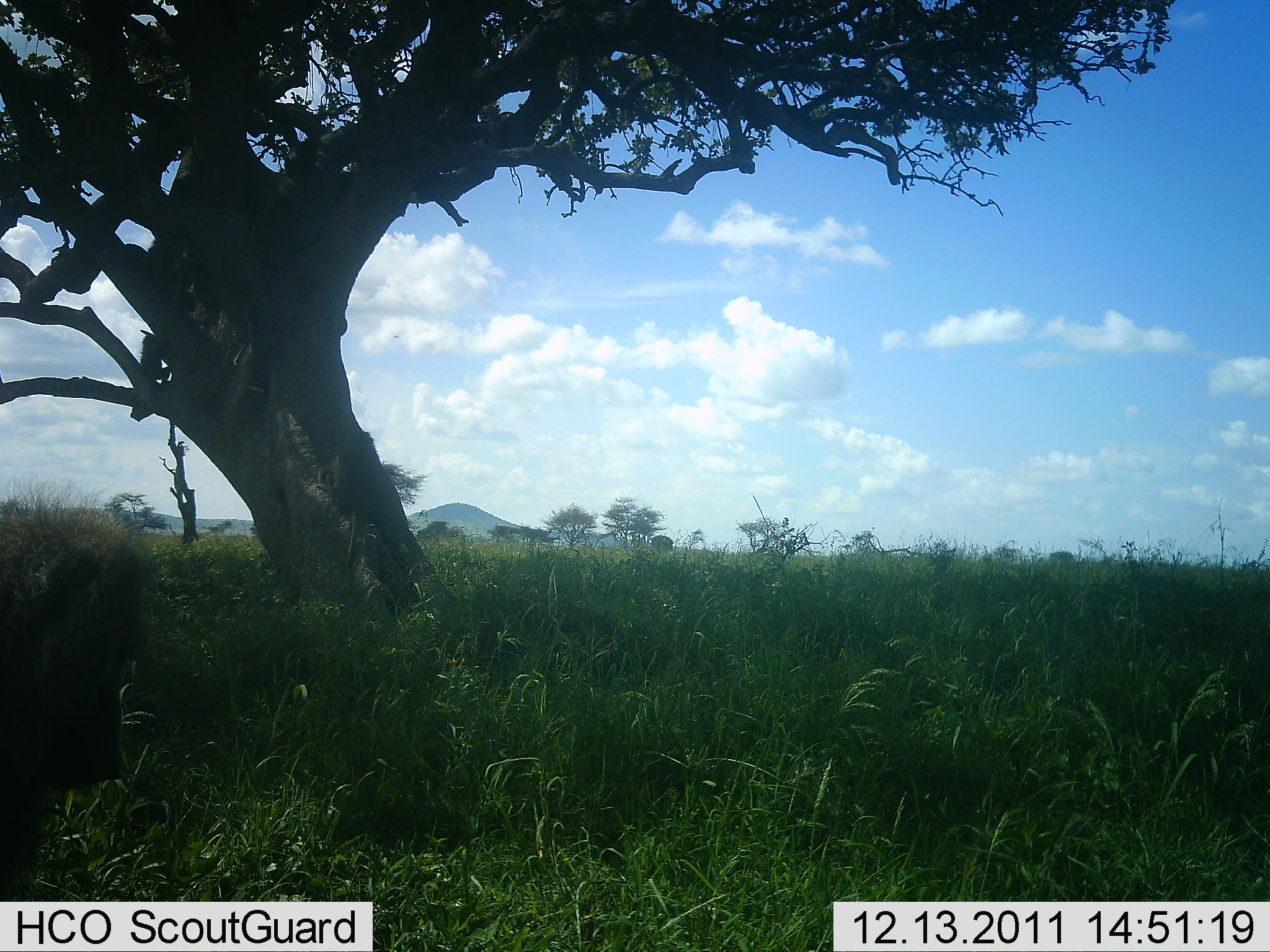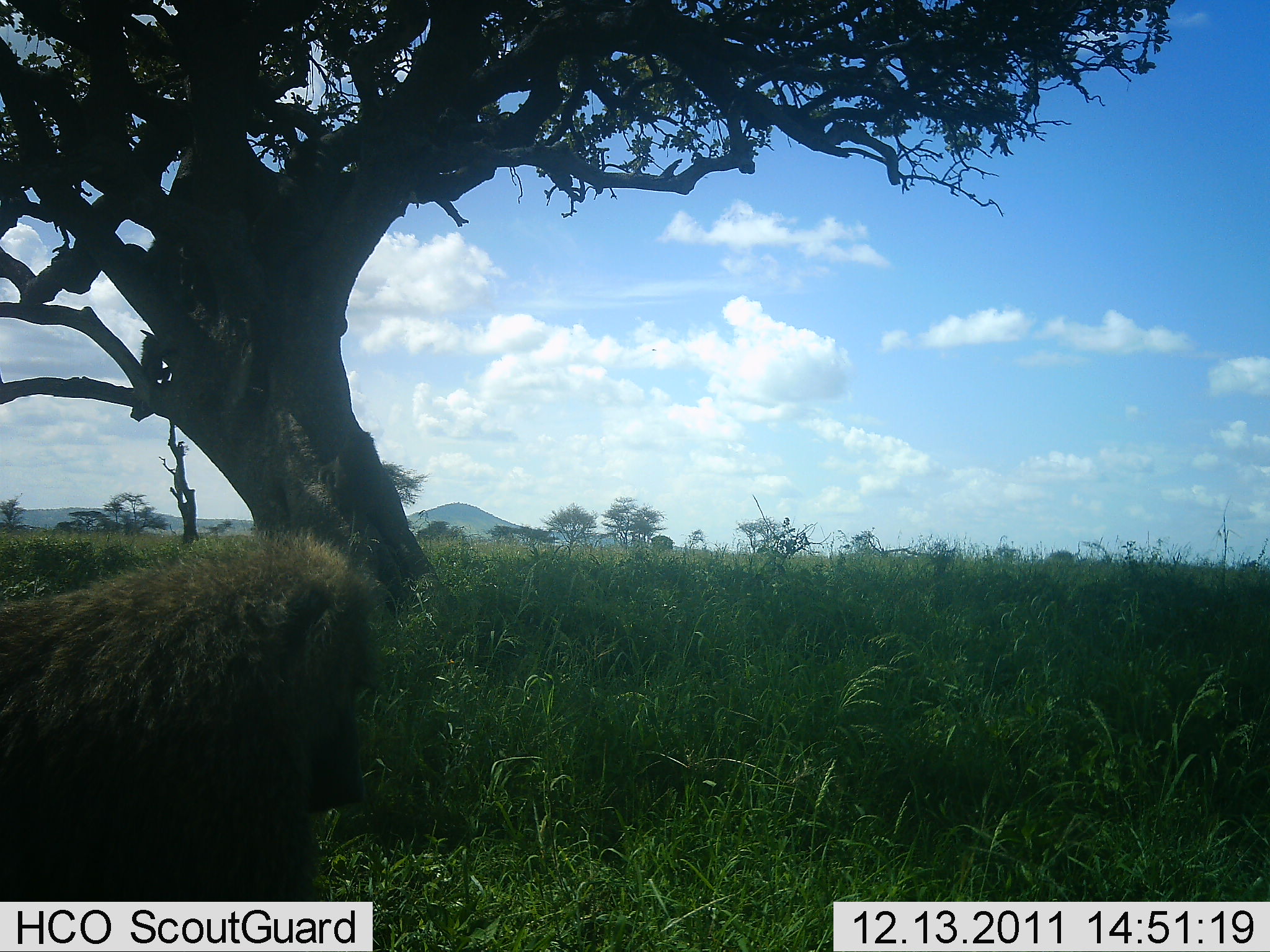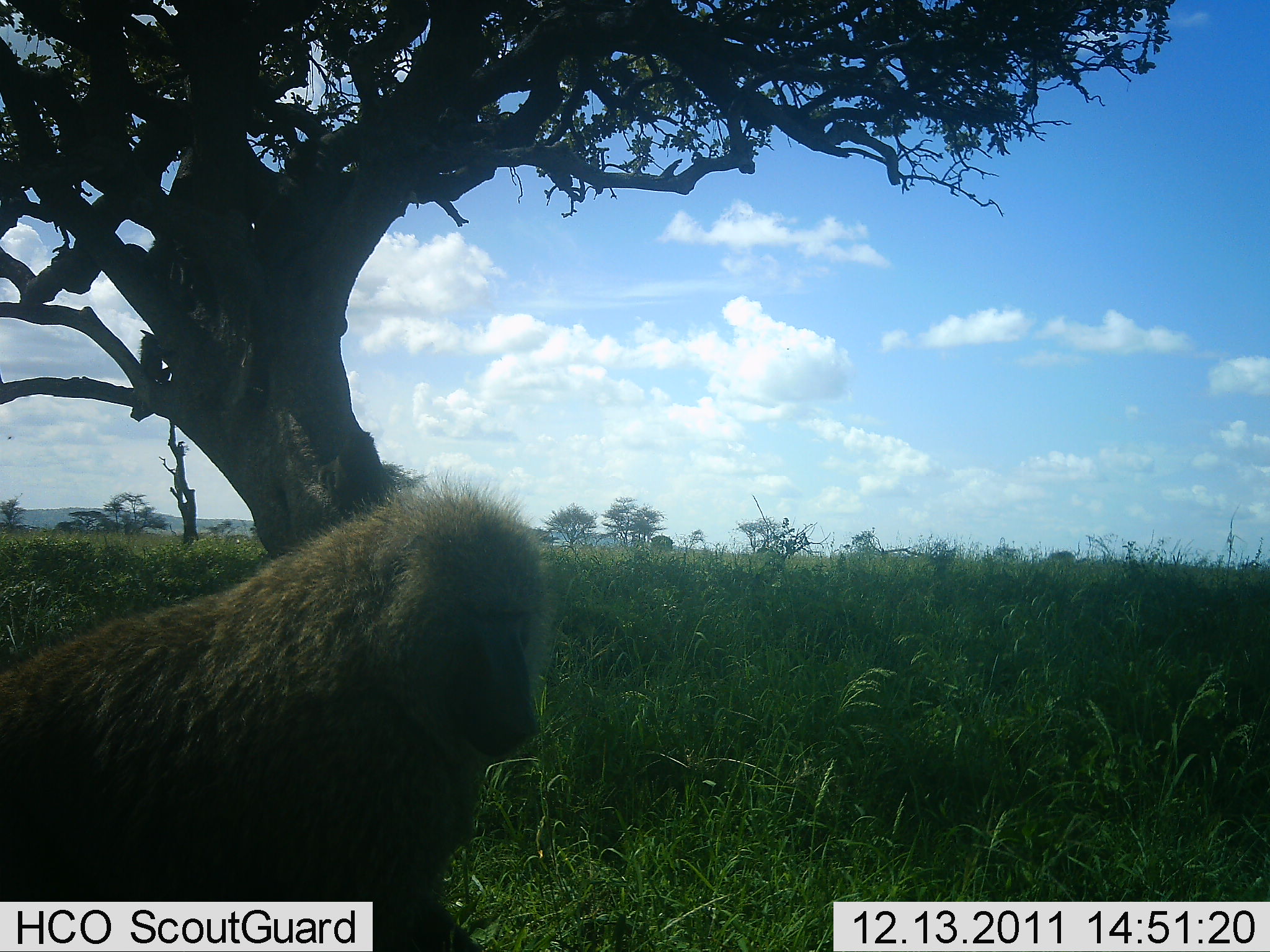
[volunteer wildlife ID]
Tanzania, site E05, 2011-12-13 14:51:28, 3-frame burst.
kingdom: Animalia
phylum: Chordata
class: Mammalia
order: Primates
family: Cercopithecidae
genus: Papio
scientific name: Papio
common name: baboon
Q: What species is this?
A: Baboon (Papio).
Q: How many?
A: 1.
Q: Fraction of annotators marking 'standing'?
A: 0%.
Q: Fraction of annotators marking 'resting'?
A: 0%.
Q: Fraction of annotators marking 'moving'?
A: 100%.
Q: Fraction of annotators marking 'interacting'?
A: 8%.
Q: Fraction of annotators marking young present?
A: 8%.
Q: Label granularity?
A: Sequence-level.